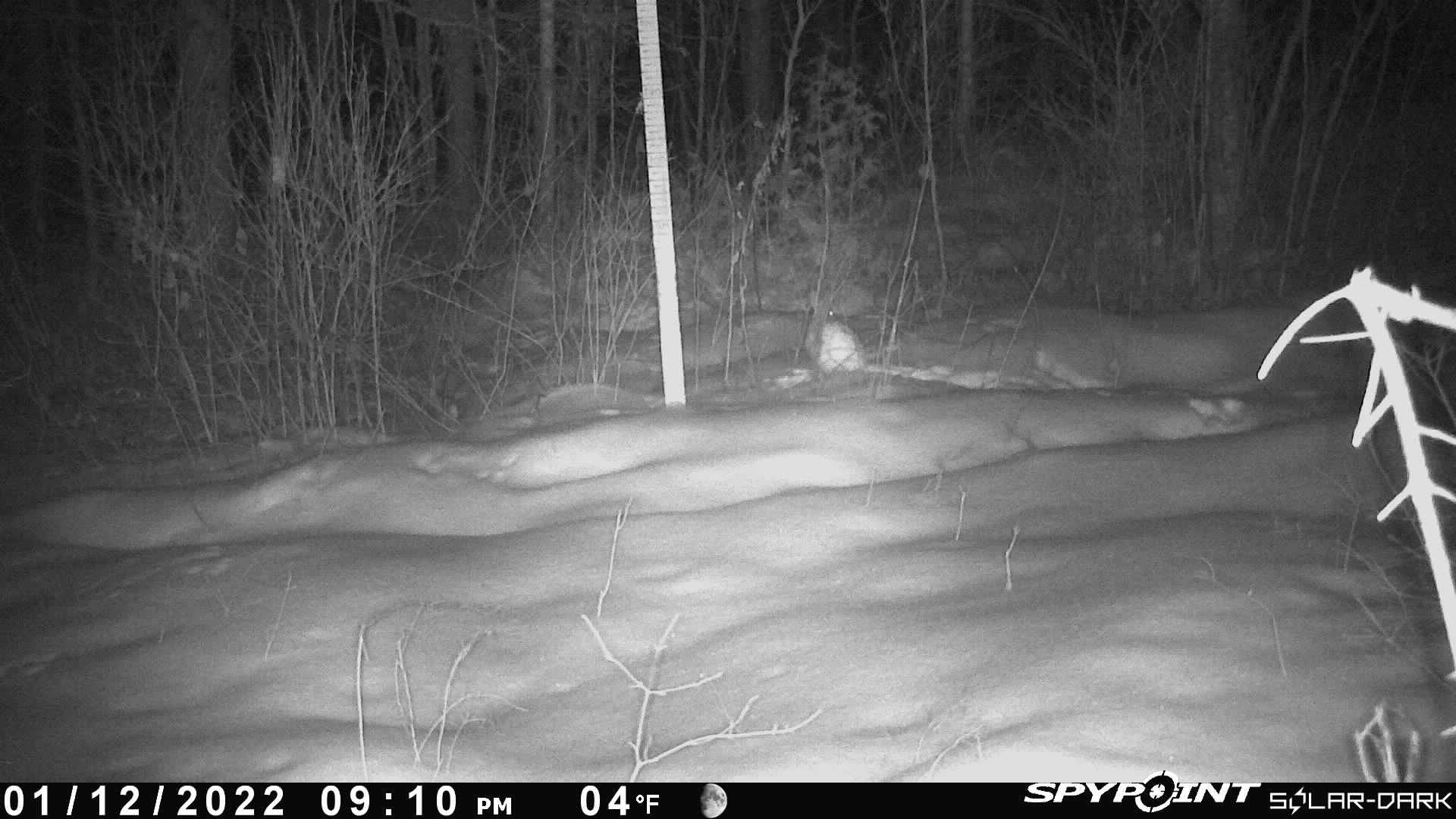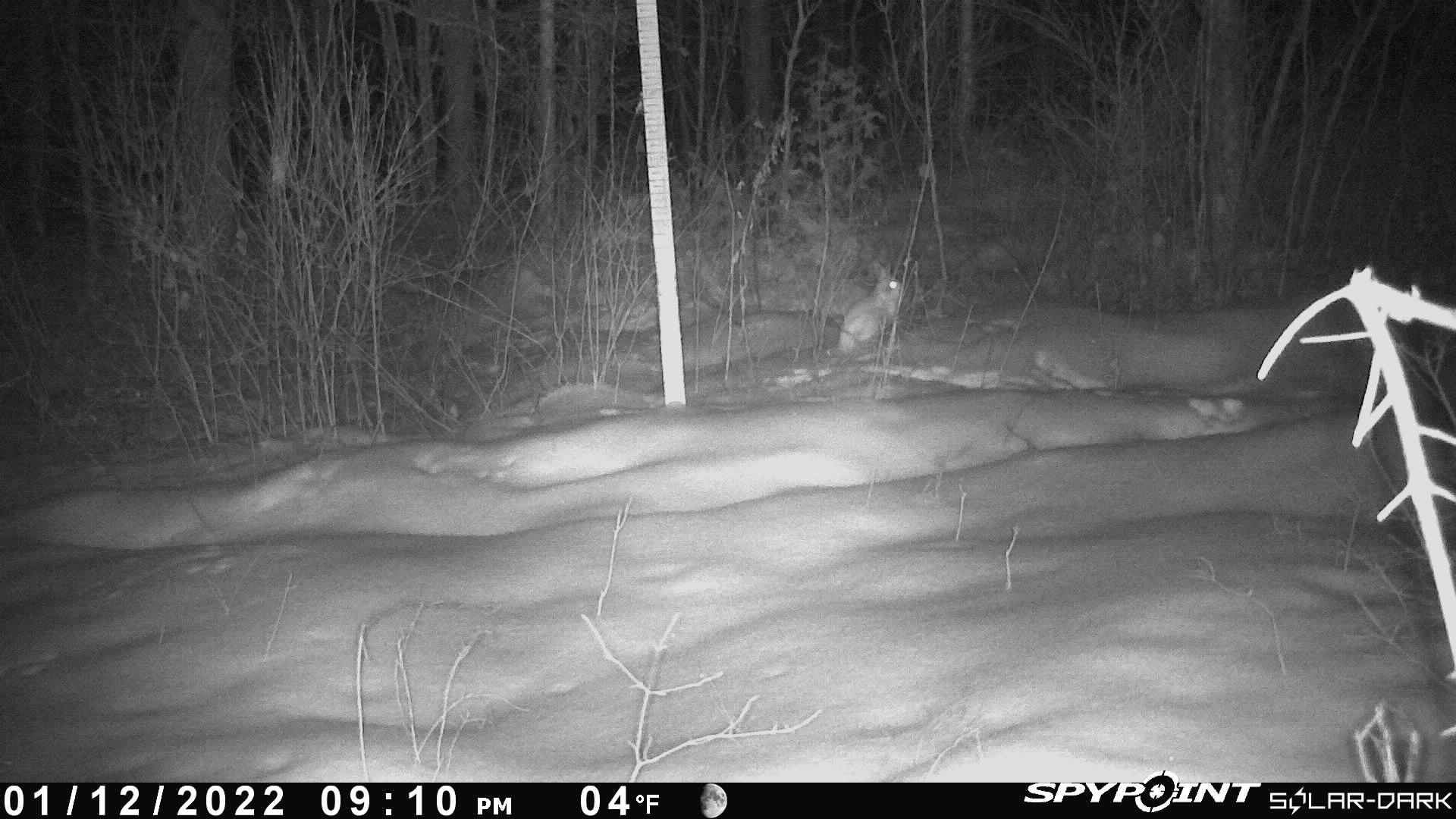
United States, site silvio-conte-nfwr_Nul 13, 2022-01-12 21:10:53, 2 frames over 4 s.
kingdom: Animalia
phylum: Chordata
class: Mammalia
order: Lagomorpha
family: Leporidae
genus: Lepus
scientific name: Lepus americanus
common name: snowshoe hare